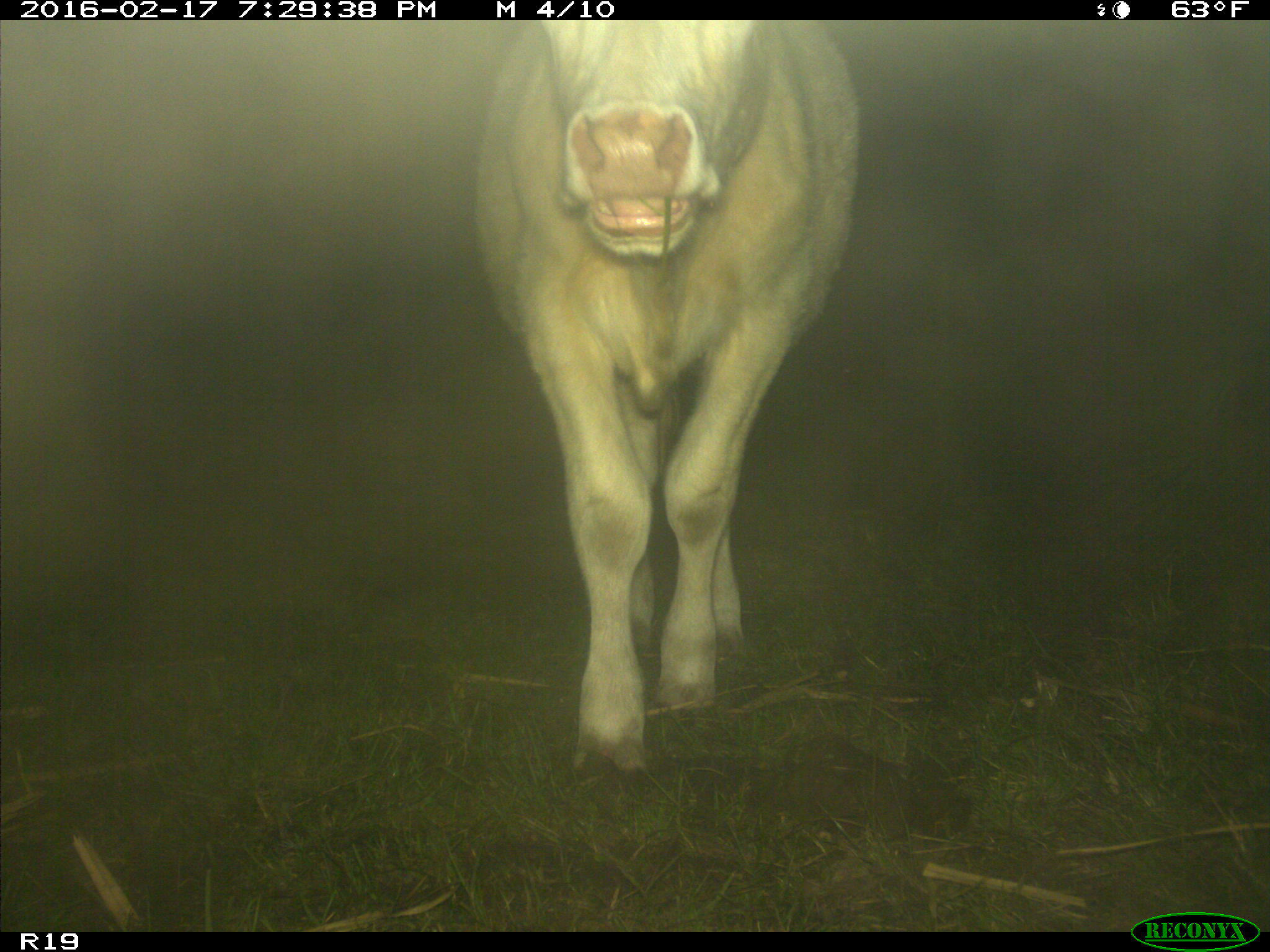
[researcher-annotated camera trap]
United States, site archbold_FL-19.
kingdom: Animalia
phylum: Chordata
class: Mammalia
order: Artiodactyla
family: Bovidae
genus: Bos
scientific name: Bos taurus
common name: domestic cow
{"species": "Bos taurus (domestic cow)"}